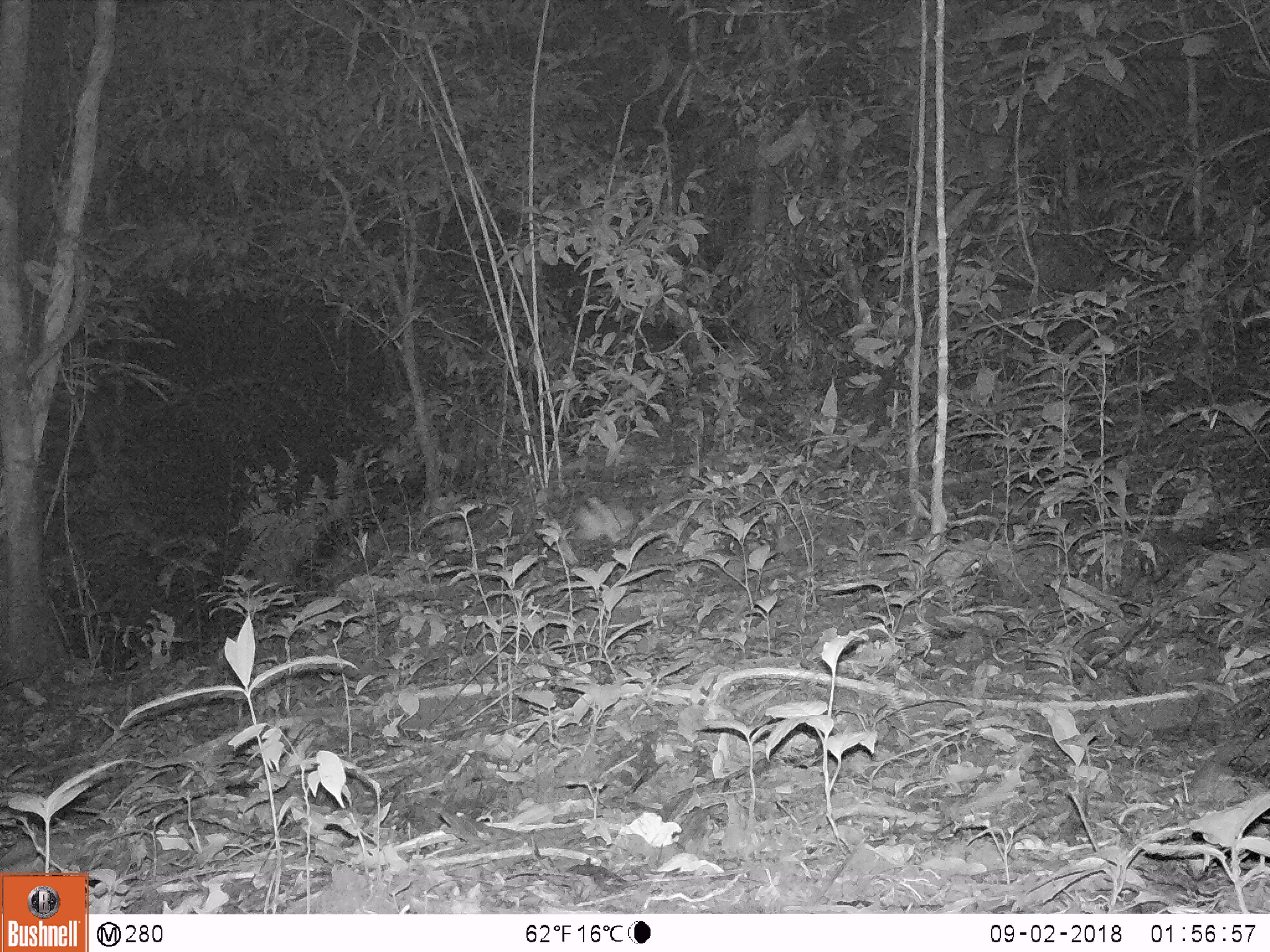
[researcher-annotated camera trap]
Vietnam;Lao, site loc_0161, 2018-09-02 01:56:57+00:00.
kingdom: Animalia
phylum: Chordata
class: Mammalia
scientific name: Mammalia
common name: mammal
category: unidentified small mammal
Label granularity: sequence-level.